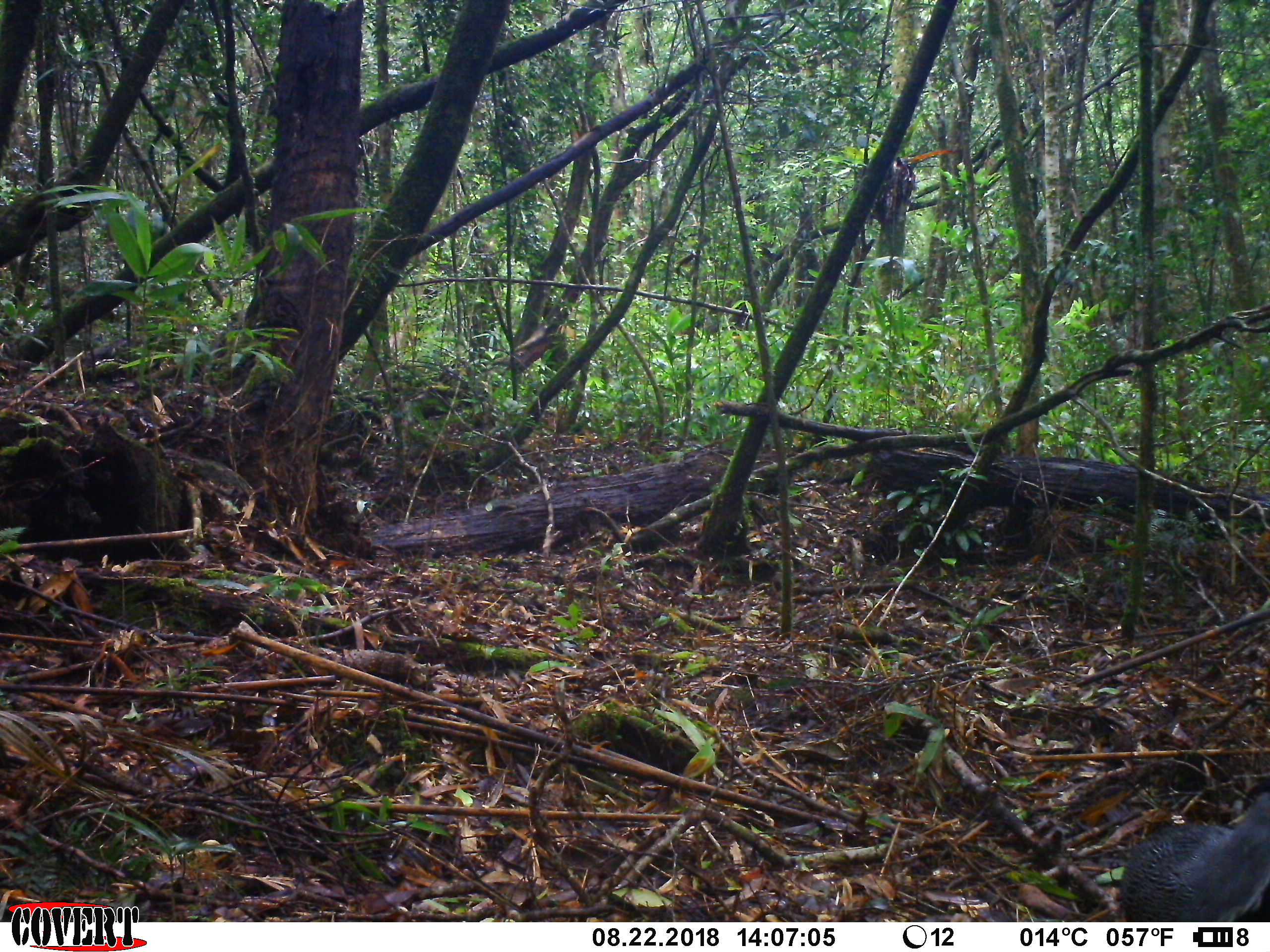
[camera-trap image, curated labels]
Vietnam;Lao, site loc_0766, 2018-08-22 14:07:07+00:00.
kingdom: Animalia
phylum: Chordata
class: Aves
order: Galliformes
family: Phasianidae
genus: Lophura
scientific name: Lophura nycthemera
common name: silver pheasant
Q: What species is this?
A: Silver pheasant (Lophura nycthemera).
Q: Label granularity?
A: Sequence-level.